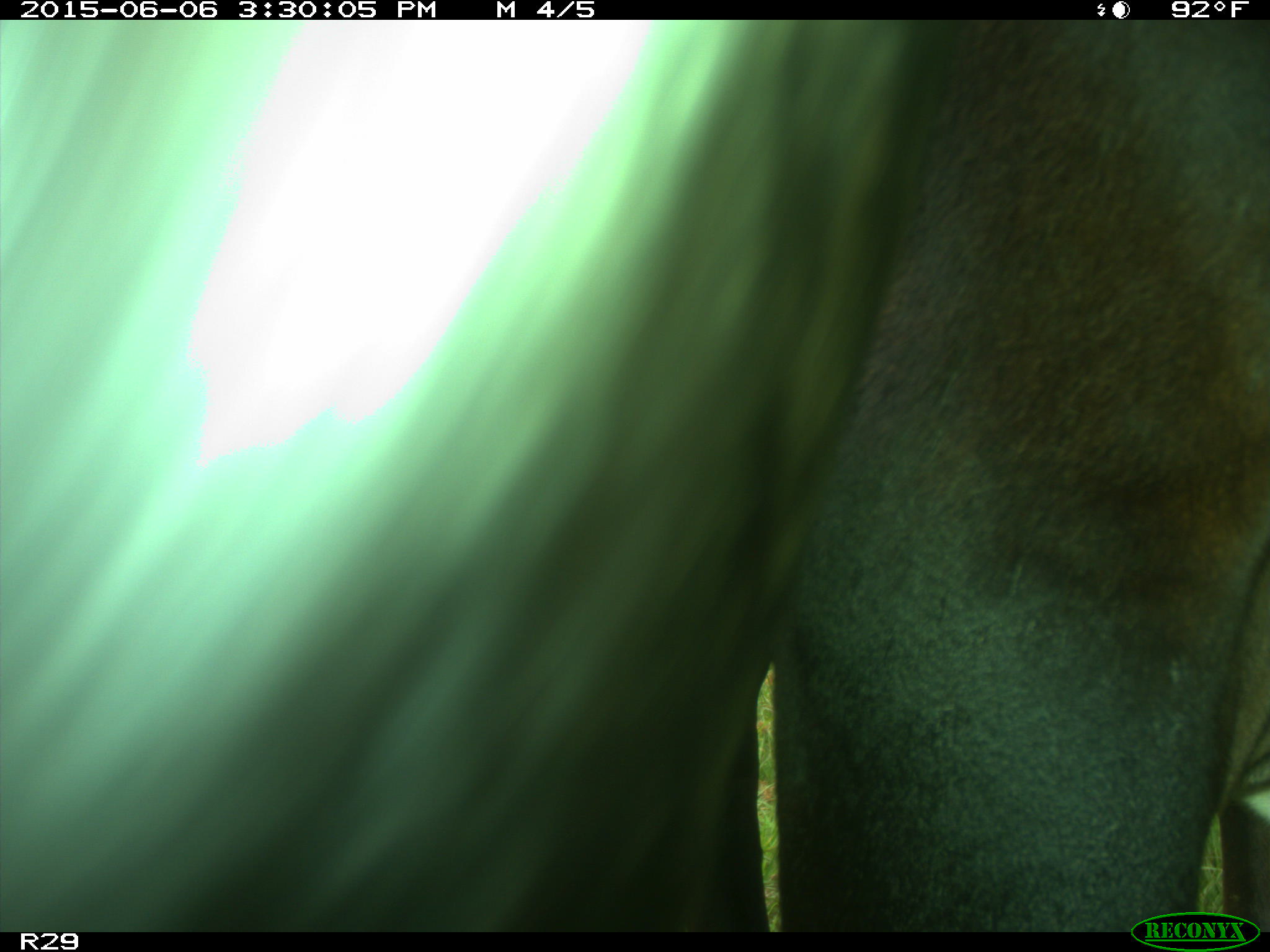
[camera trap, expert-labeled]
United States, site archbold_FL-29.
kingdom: Animalia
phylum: Chordata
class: Mammalia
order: Artiodactyla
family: Bovidae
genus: Bos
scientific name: Bos taurus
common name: domestic cow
Bos taurus (domestic cow).